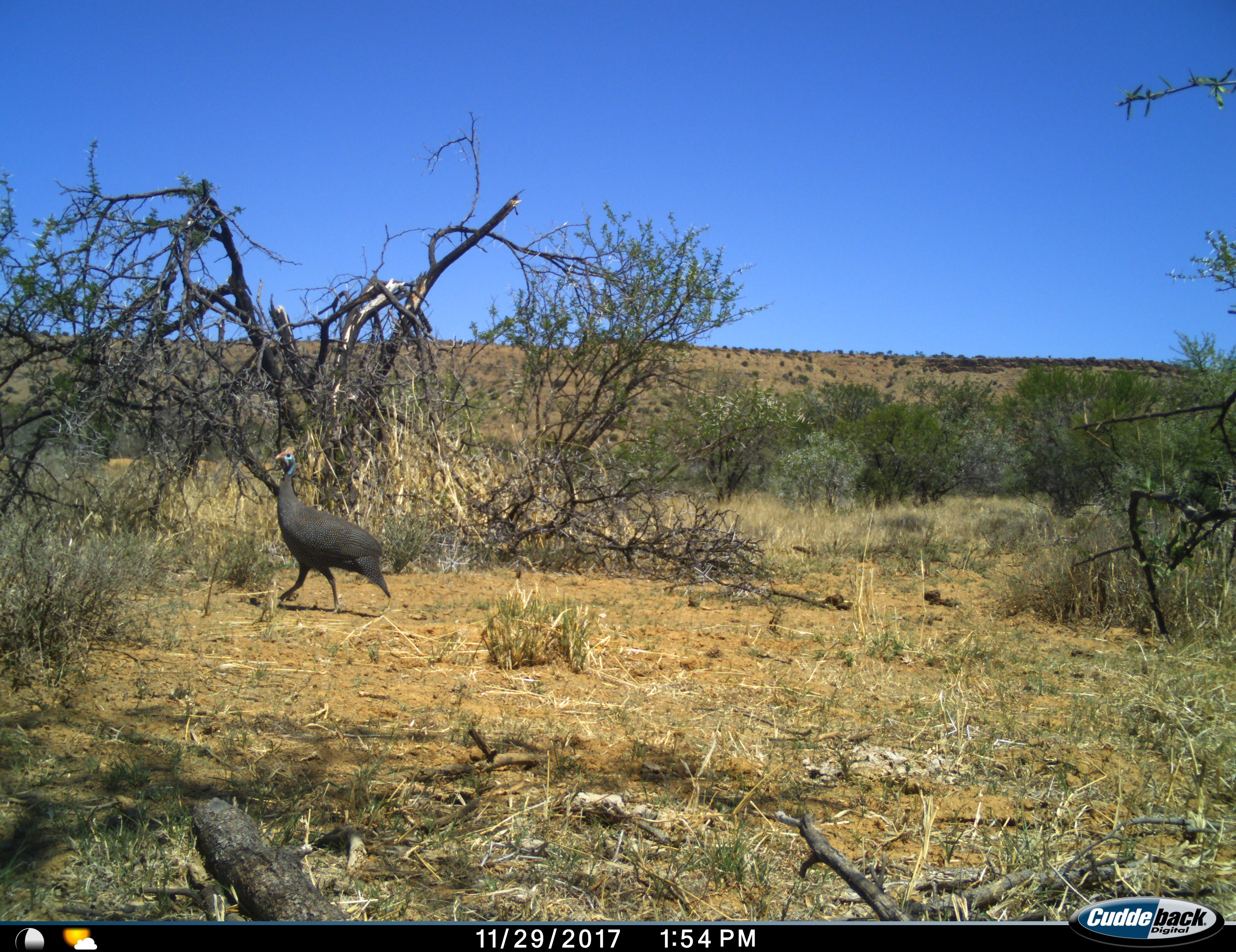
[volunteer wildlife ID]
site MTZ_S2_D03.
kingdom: Animalia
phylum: Chordata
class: Aves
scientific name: Aves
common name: bird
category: birdother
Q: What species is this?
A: Birdother (bird) (Aves).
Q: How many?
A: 1.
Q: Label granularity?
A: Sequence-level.